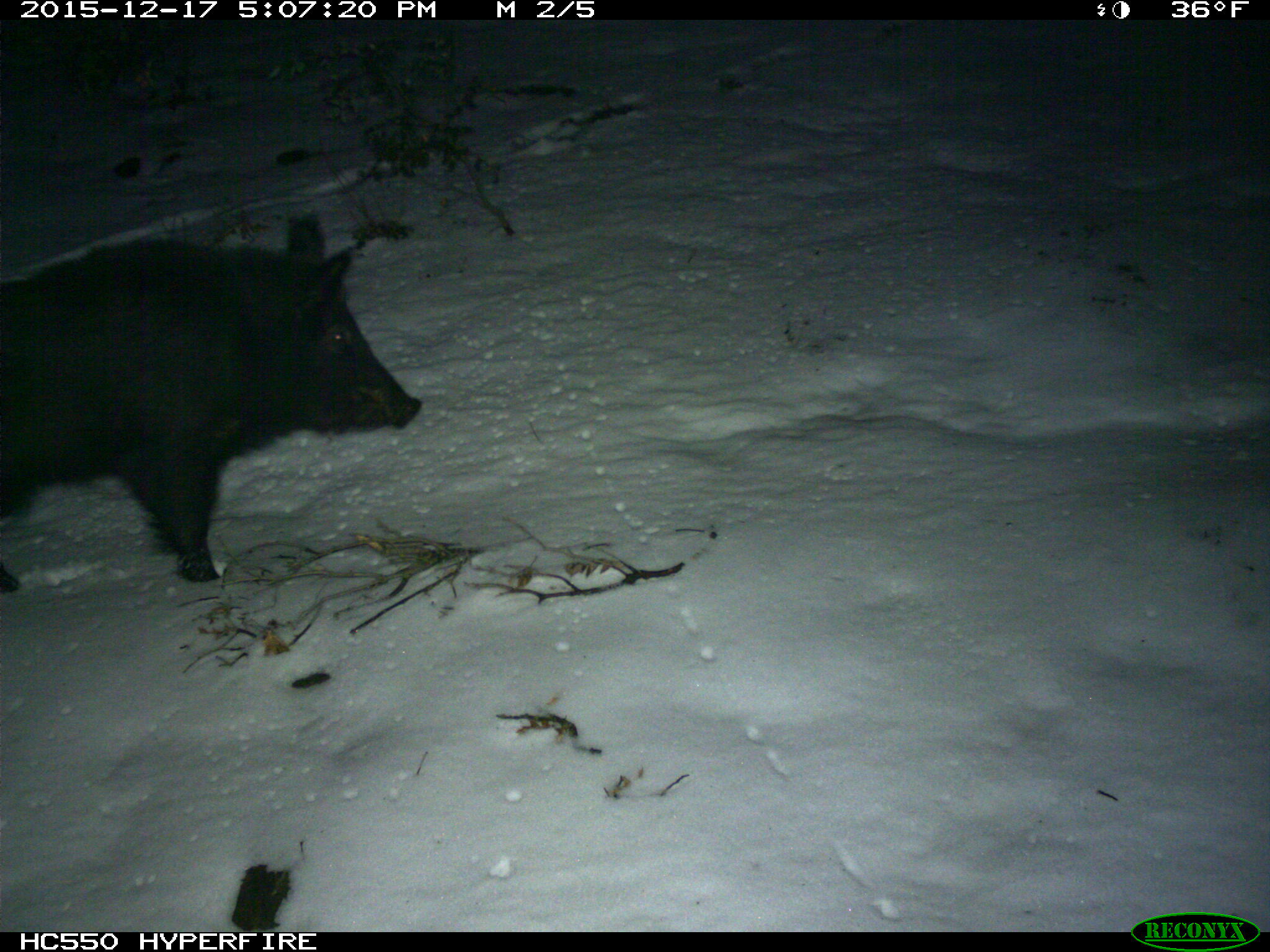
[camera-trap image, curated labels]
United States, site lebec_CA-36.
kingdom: Animalia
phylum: Chordata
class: Mammalia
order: Artiodactyla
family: Suidae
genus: Sus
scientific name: Sus scrofa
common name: wild boar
Sus scrofa (wild boar).